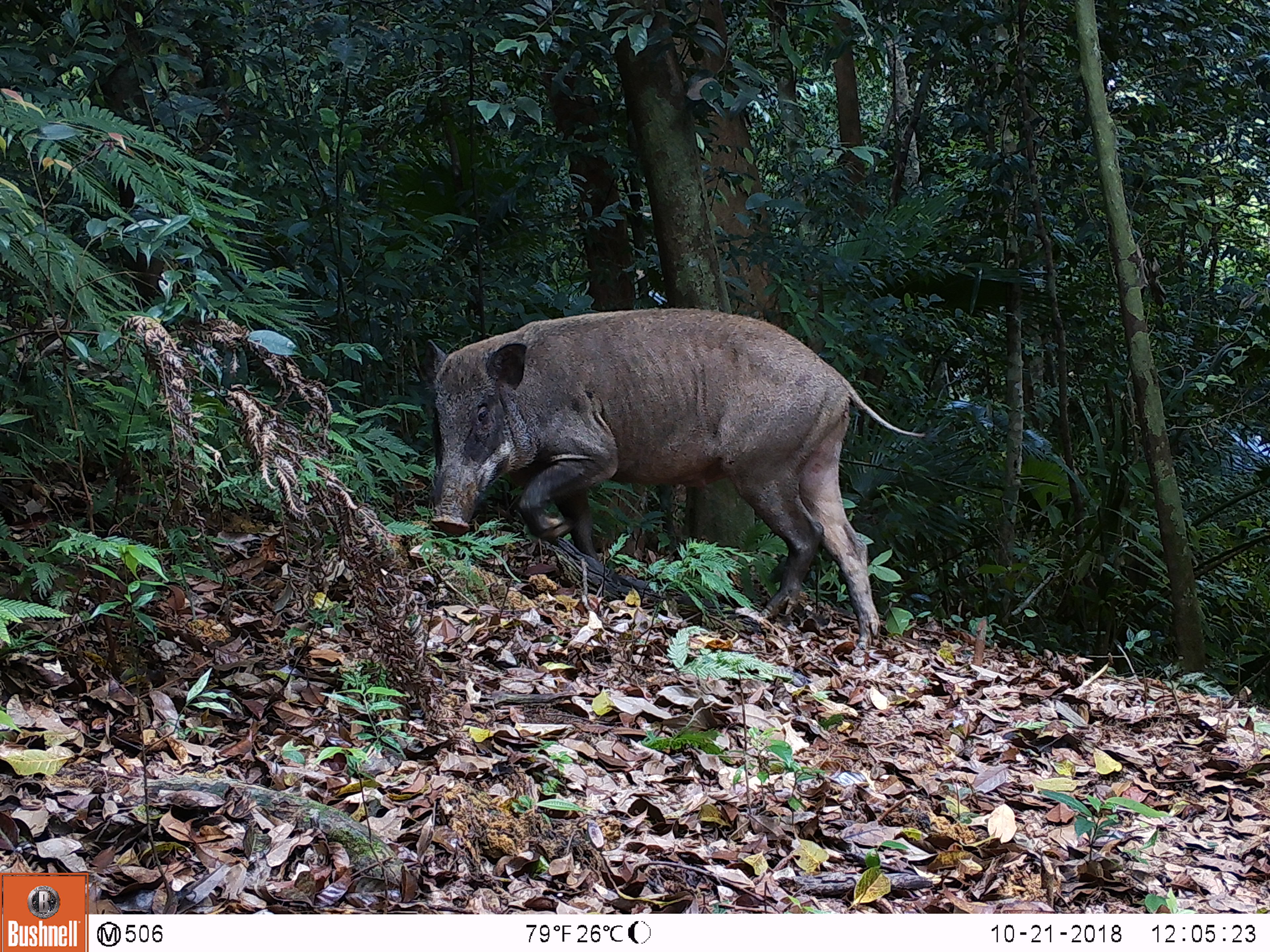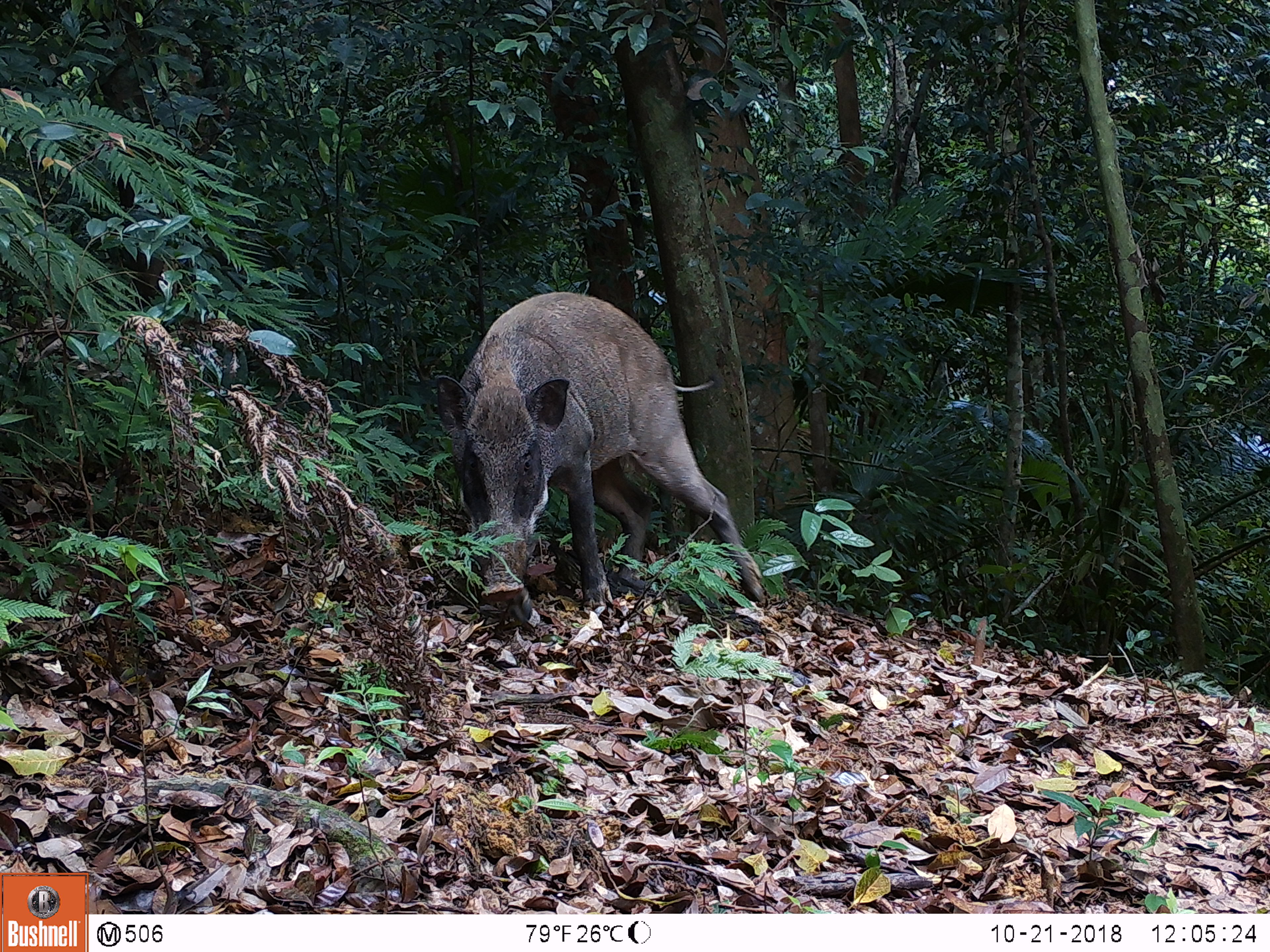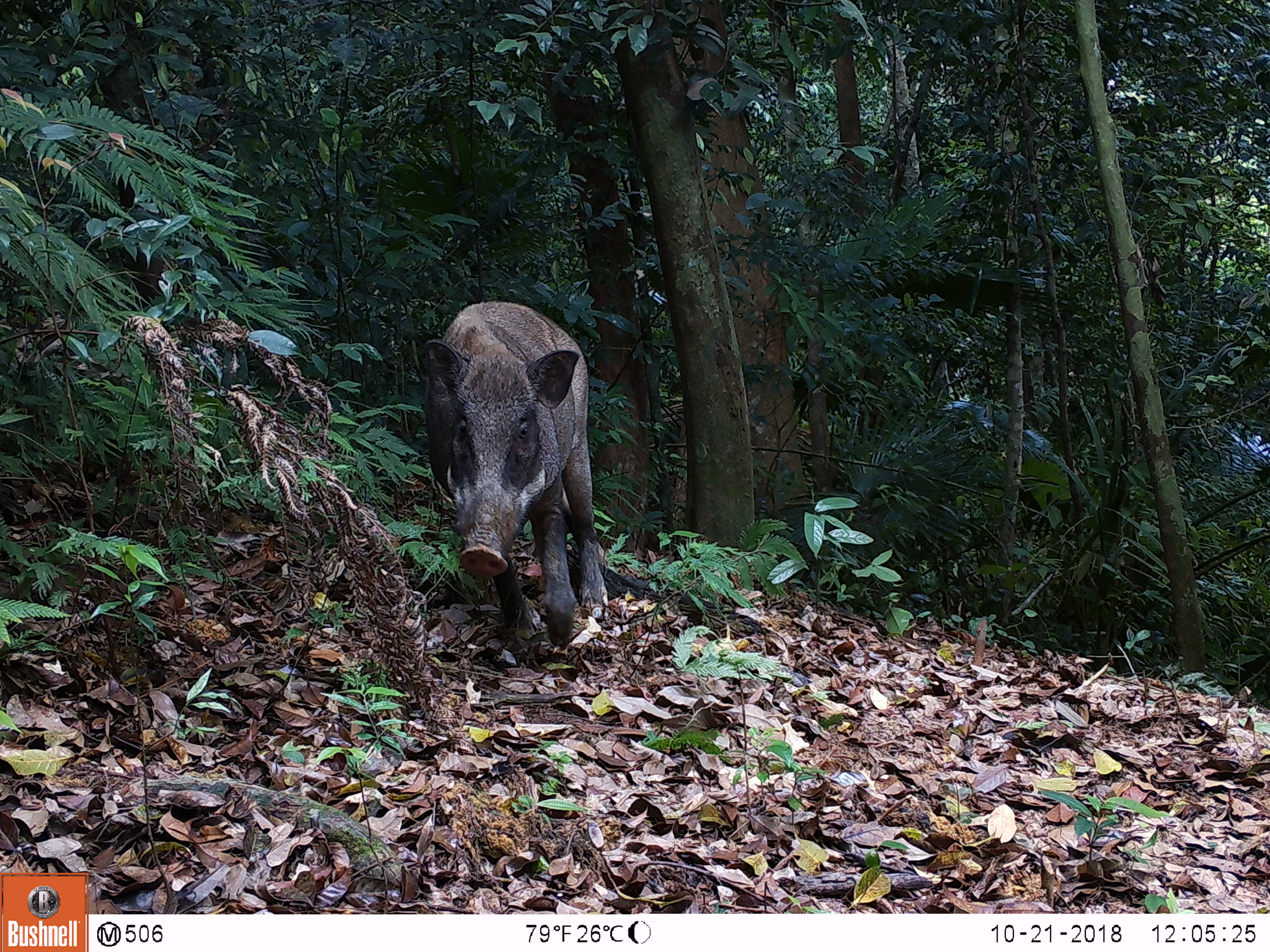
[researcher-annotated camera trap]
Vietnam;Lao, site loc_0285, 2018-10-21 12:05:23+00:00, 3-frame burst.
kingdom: Animalia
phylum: Chordata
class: Mammalia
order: Artiodactyla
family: Suidae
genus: Sus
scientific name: Sus scrofa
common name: eurasian wild pig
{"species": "eurasian wild pig (Sus scrofa)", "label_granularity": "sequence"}